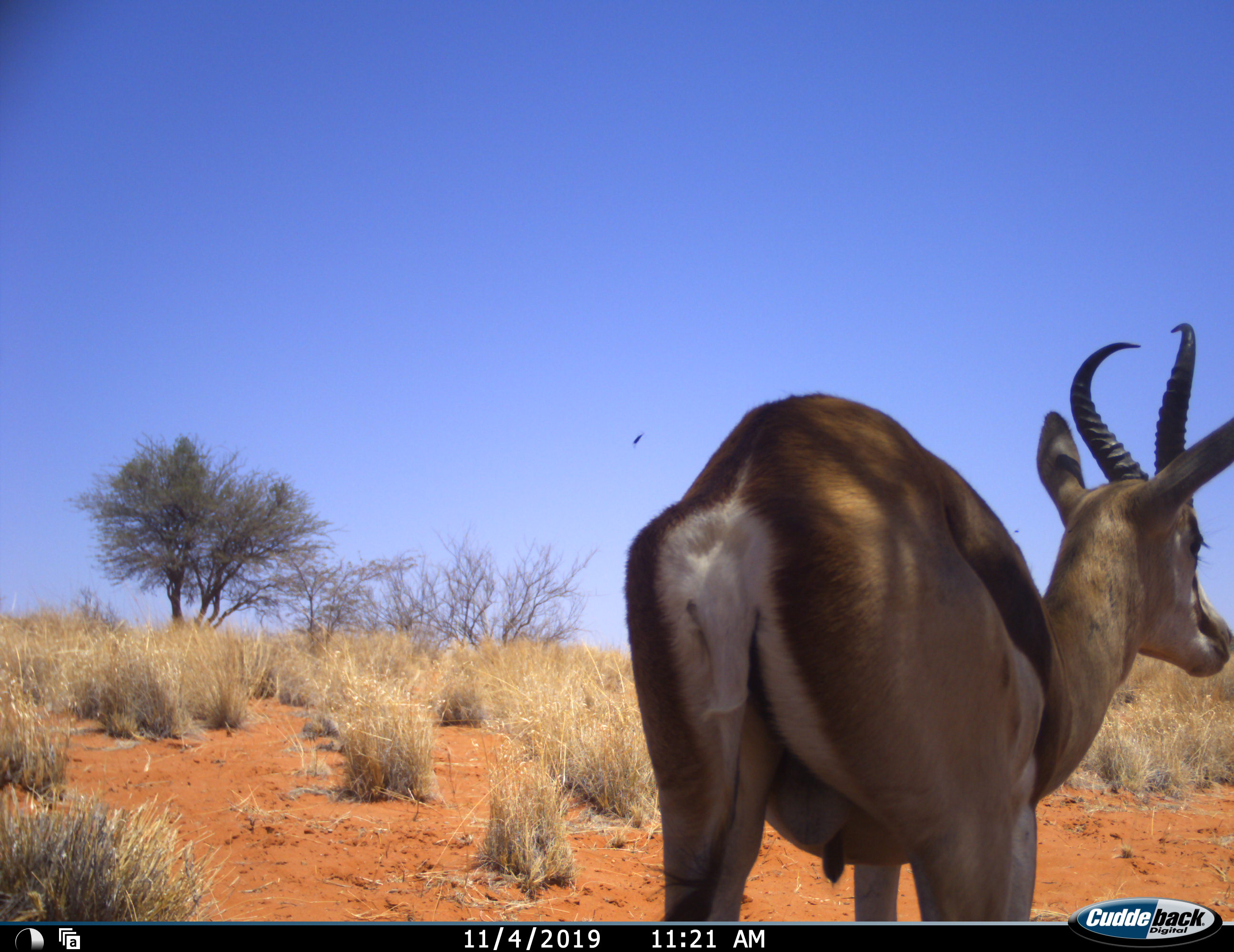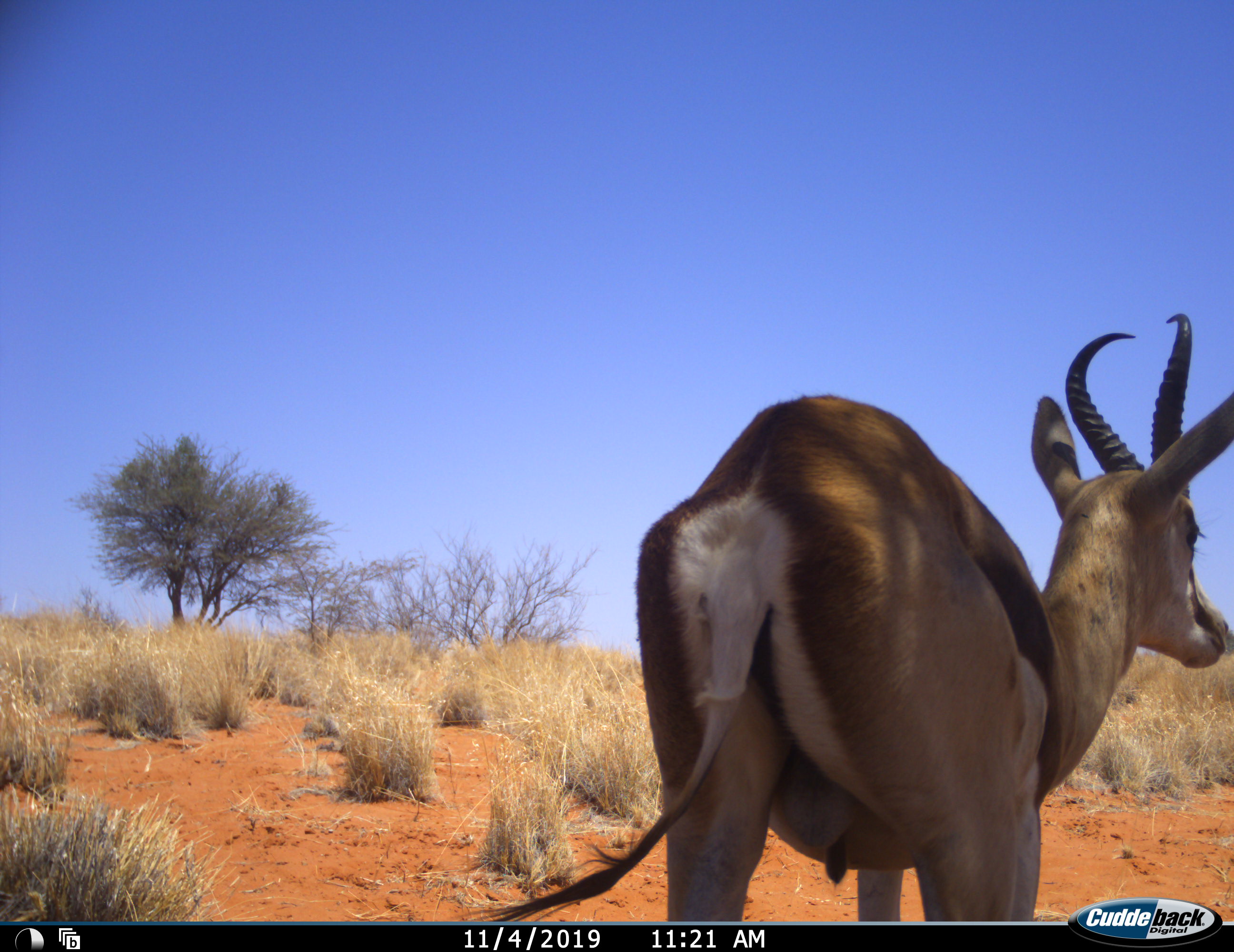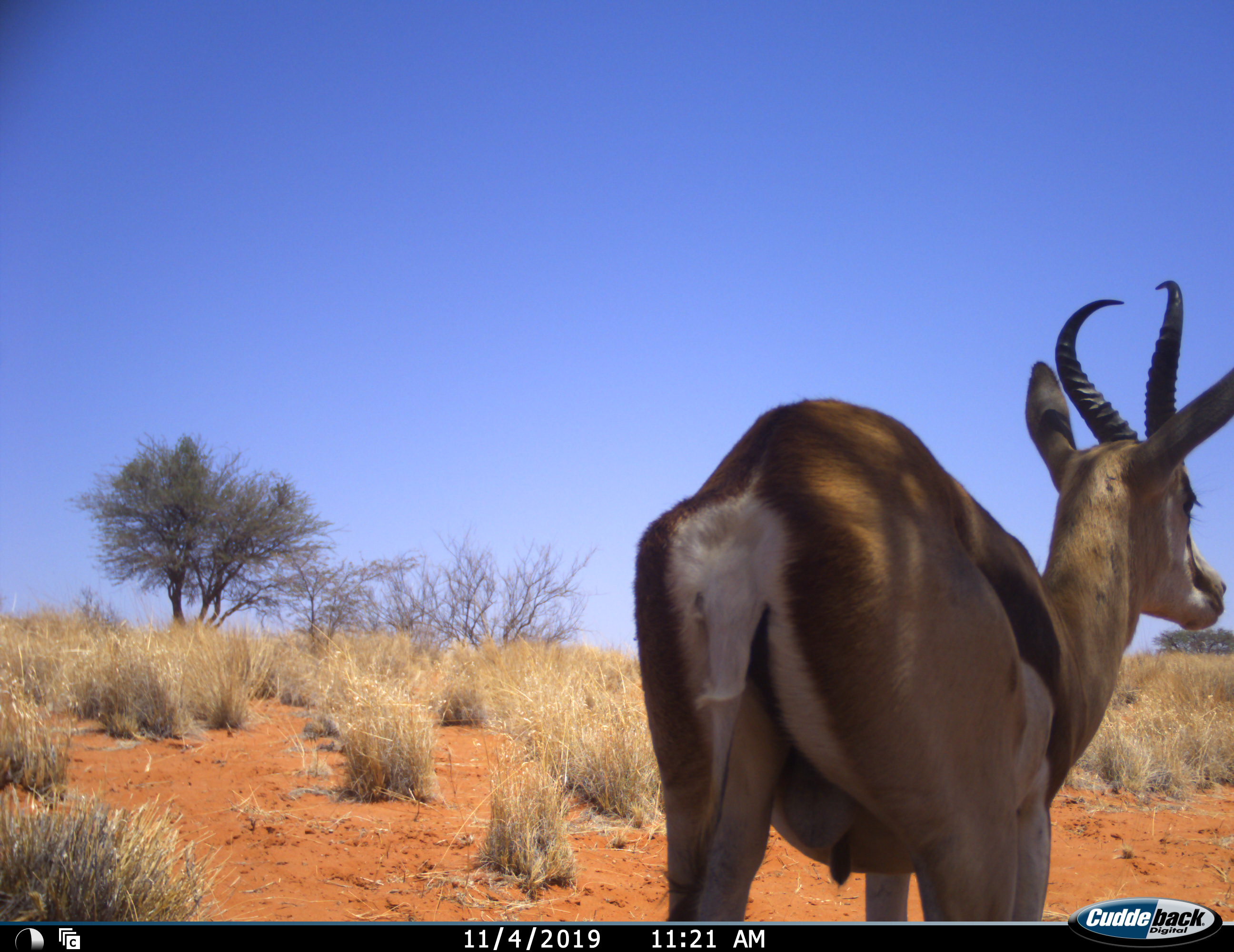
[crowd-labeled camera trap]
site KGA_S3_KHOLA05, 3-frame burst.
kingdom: Animalia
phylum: Chordata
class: Mammalia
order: Artiodactyla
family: Bovidae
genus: Antidorcas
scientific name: Antidorcas marsupialis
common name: springbok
Springbok (Antidorcas marsupialis), count 1. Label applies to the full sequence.